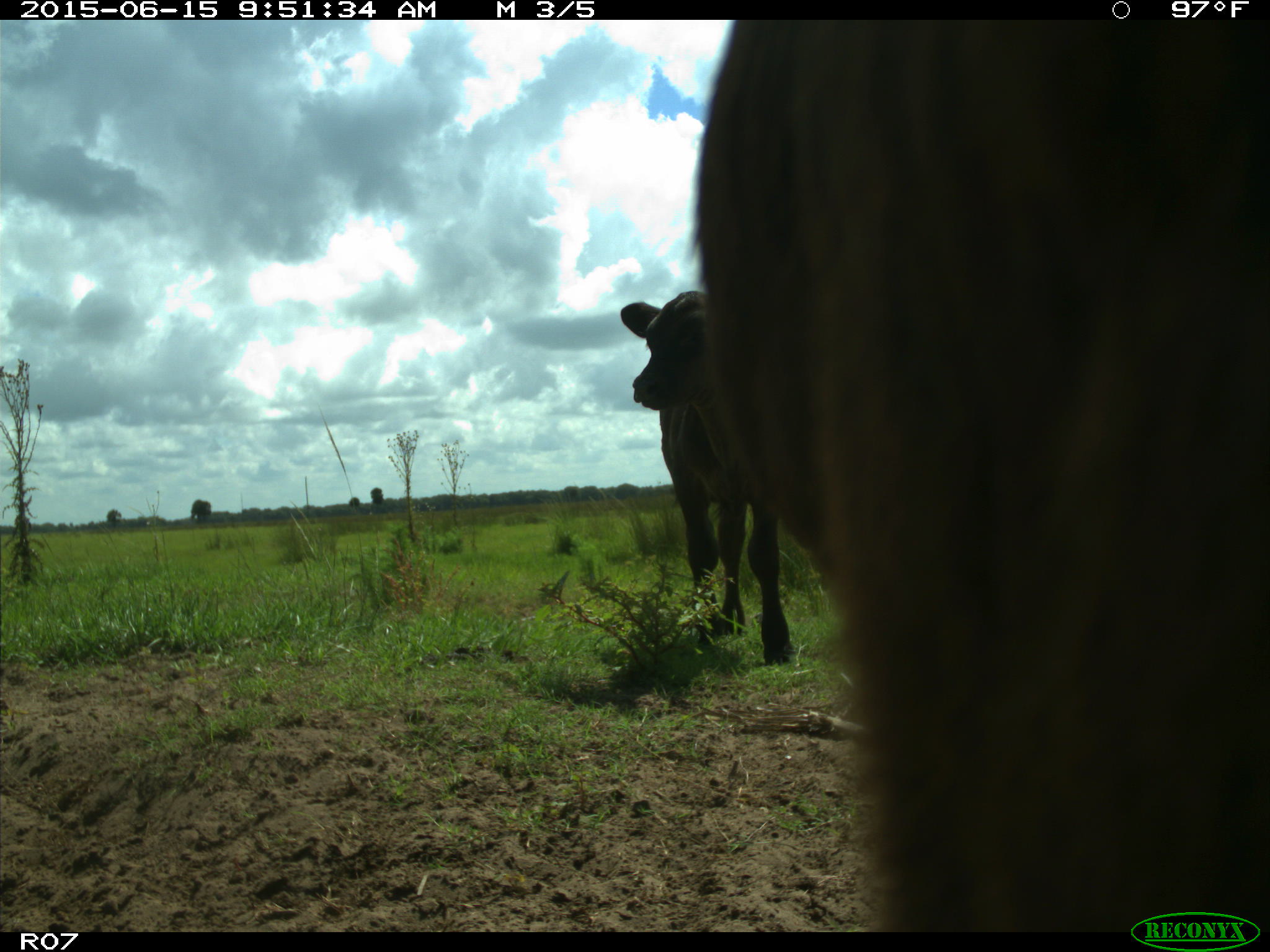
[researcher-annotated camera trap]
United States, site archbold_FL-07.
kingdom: Animalia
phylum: Chordata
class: Mammalia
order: Artiodactyla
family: Bovidae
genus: Bos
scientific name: Bos taurus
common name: domestic cow